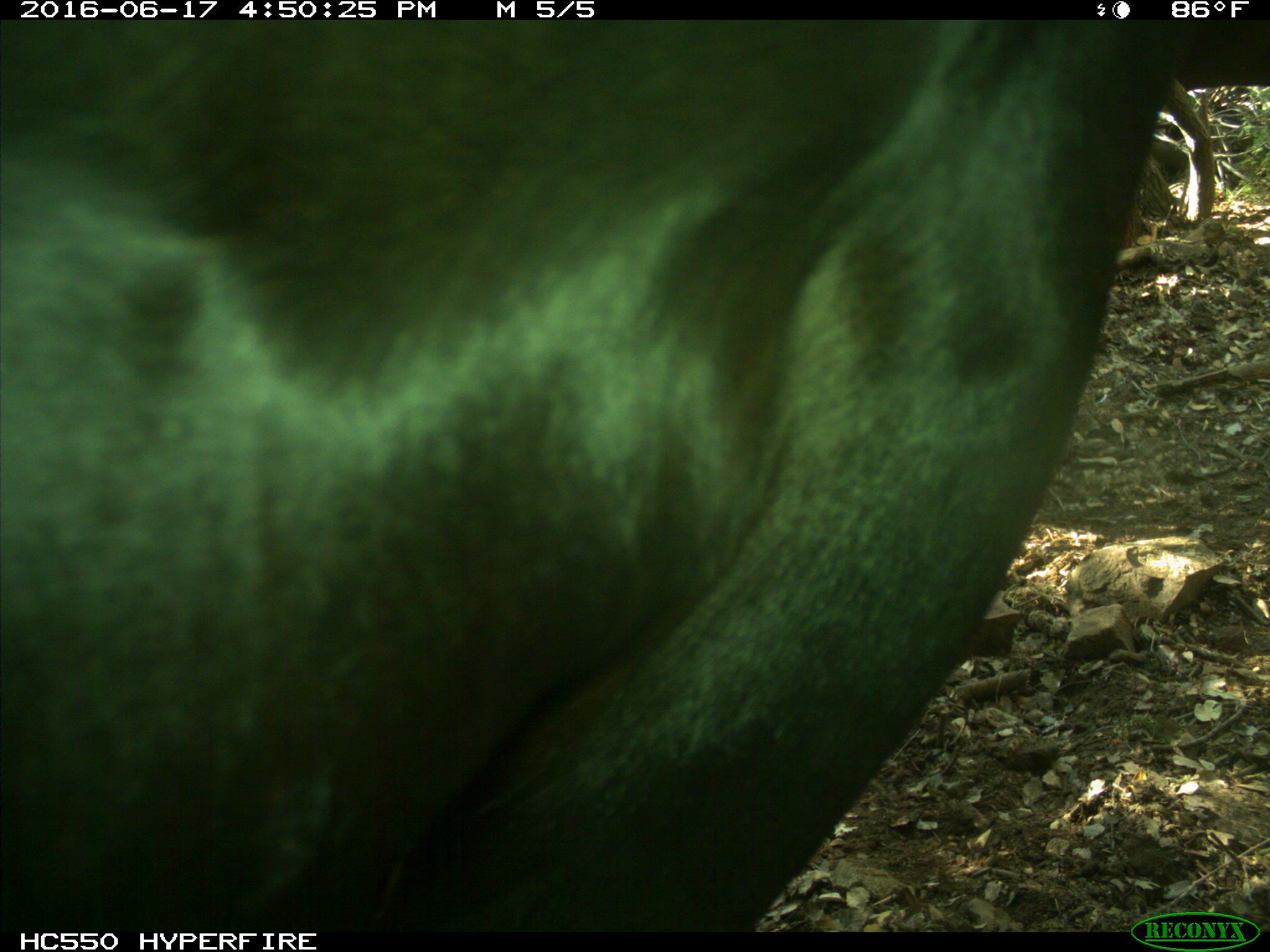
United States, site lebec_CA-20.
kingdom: Animalia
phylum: Chordata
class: Mammalia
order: Artiodactyla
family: Bovidae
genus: Bos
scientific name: Bos taurus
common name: domestic cow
Bos taurus (domestic cow).